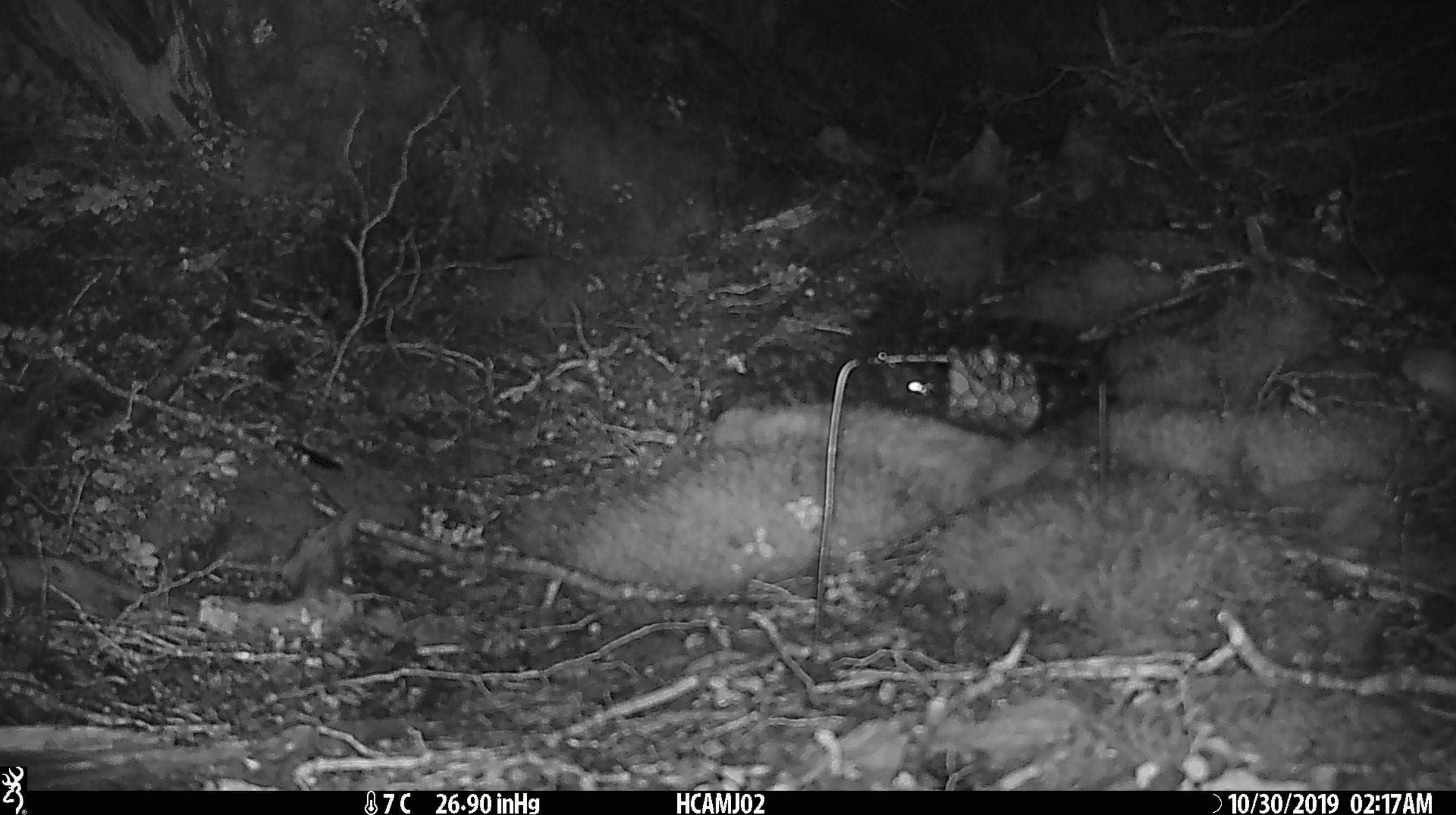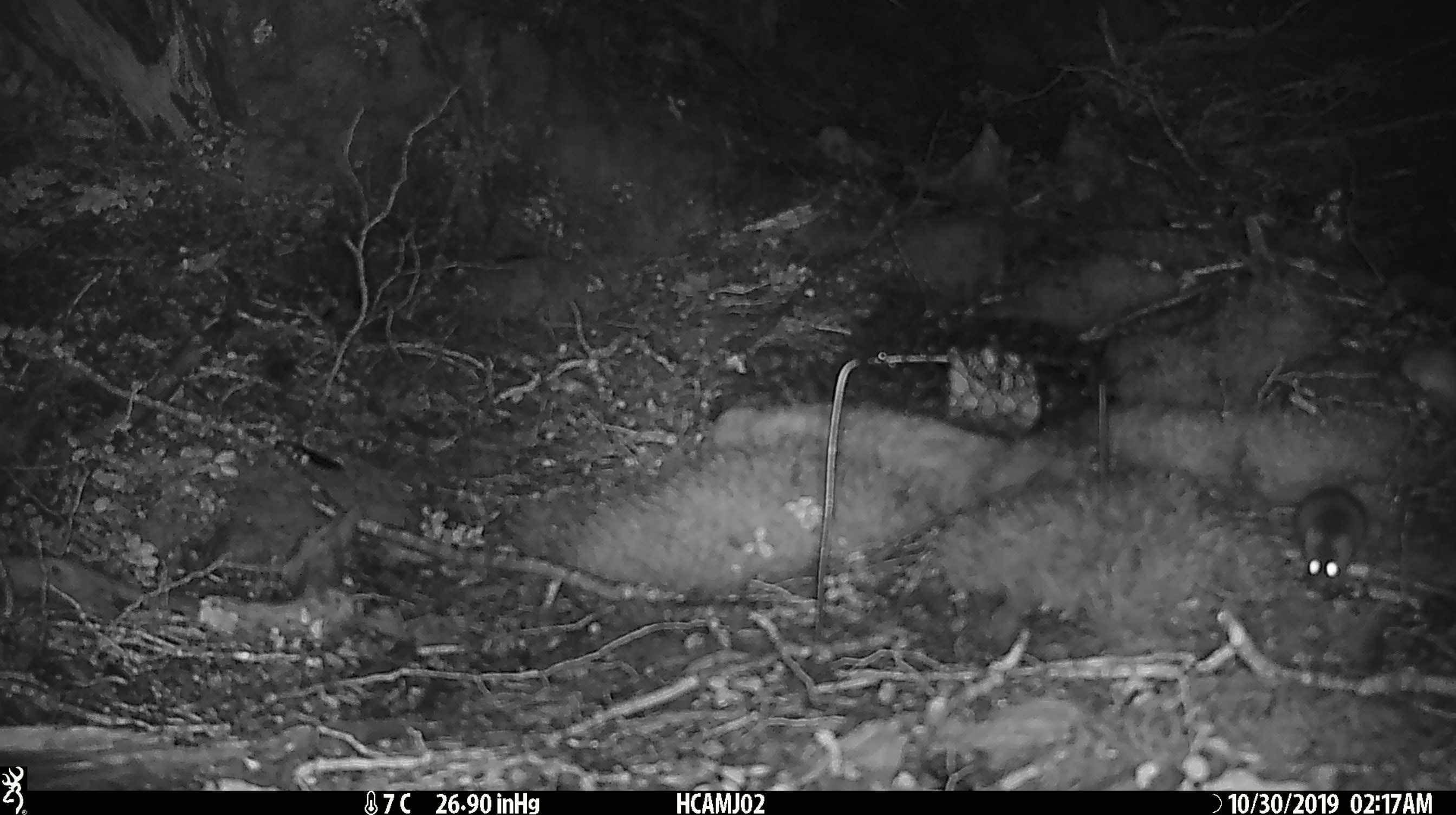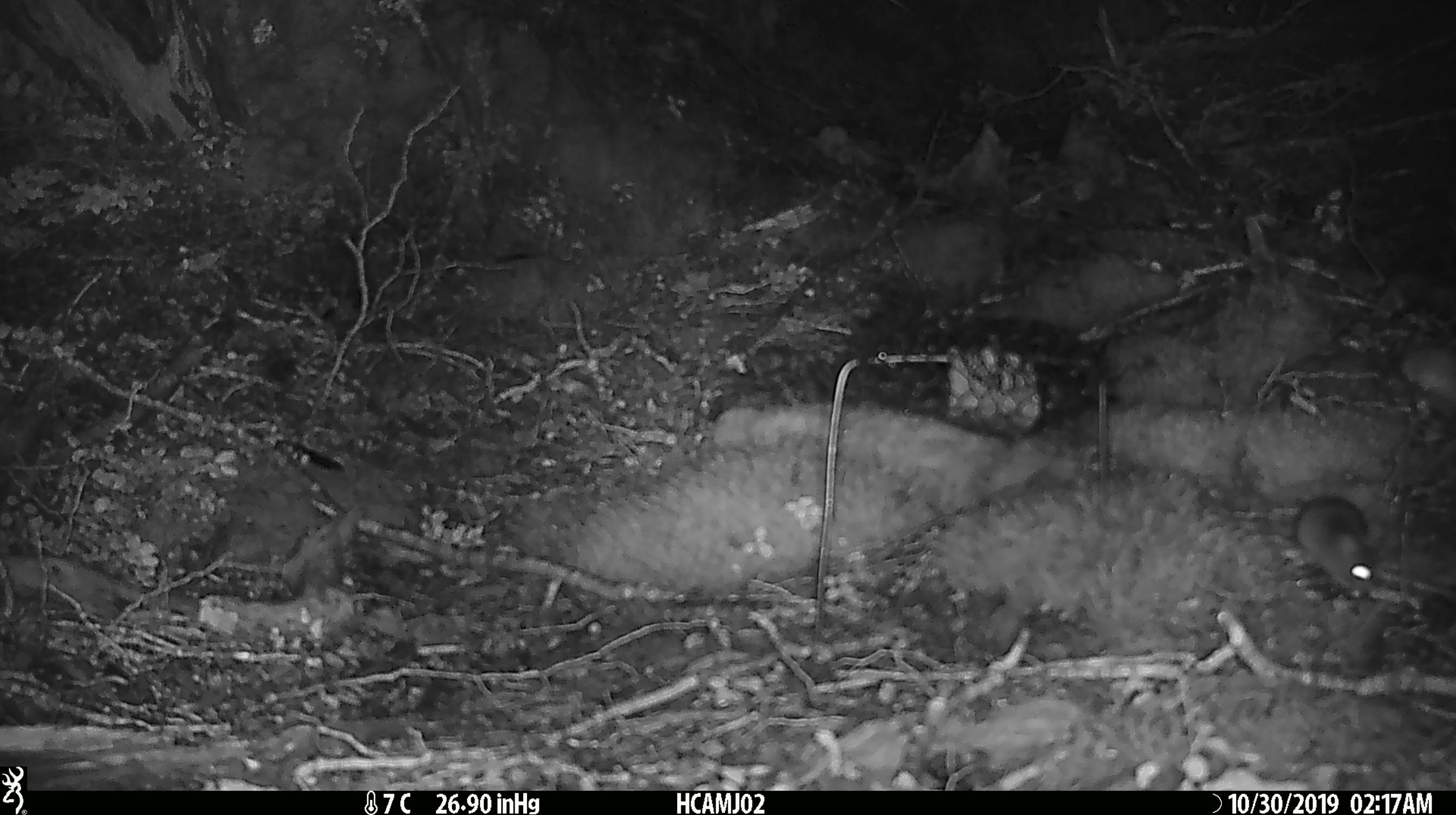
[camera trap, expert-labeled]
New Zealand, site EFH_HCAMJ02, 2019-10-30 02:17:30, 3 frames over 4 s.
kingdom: Animalia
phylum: Chordata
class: Mammalia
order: Rodentia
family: Muridae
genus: Mus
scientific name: Mus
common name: mouse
Mouse (Mus).